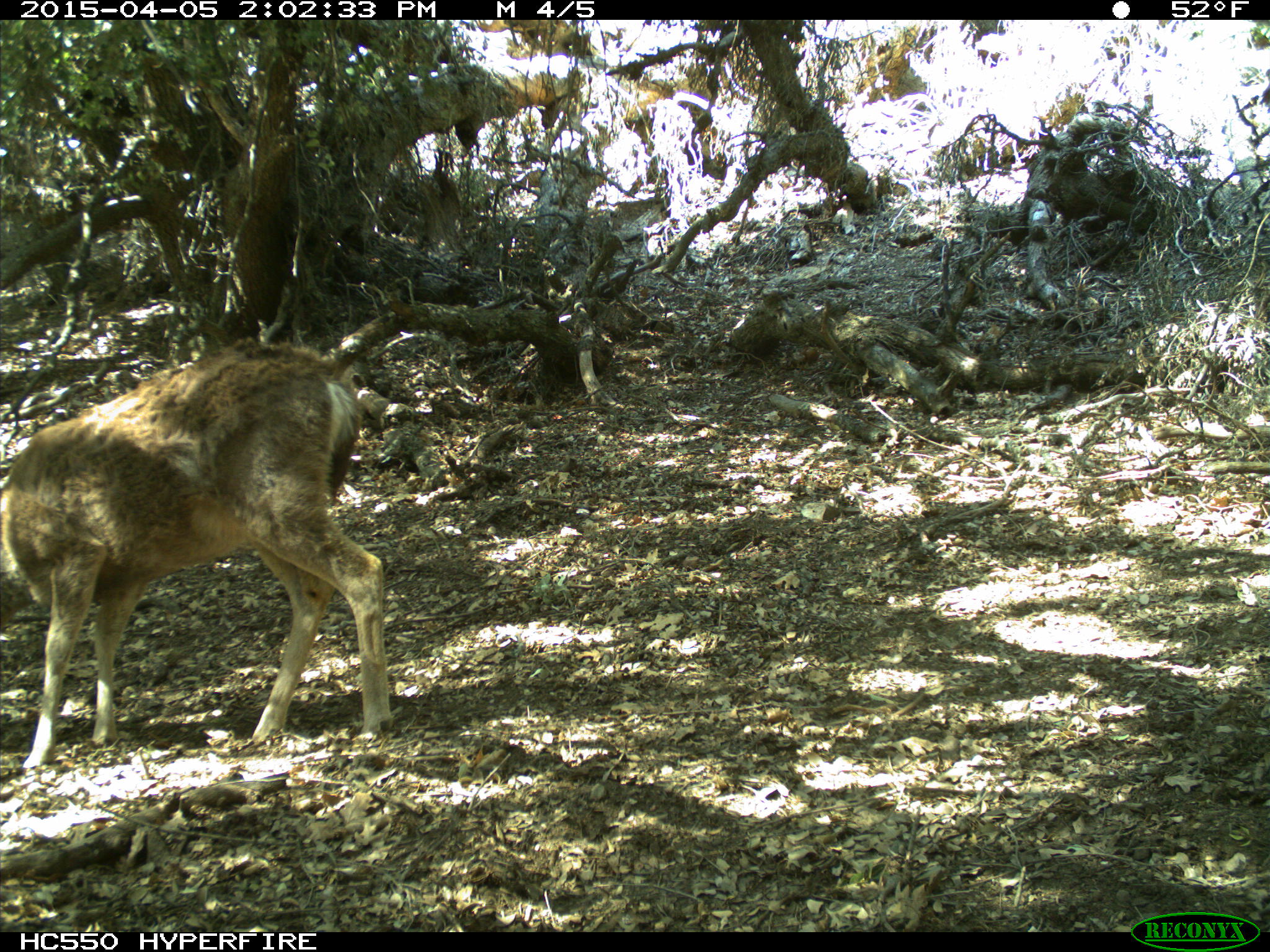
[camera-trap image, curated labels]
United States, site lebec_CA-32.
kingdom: Animalia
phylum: Chordata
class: Mammalia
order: Artiodactyla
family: Cervidae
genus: Odocoileus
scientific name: Odocoileus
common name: deer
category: unidentified deer